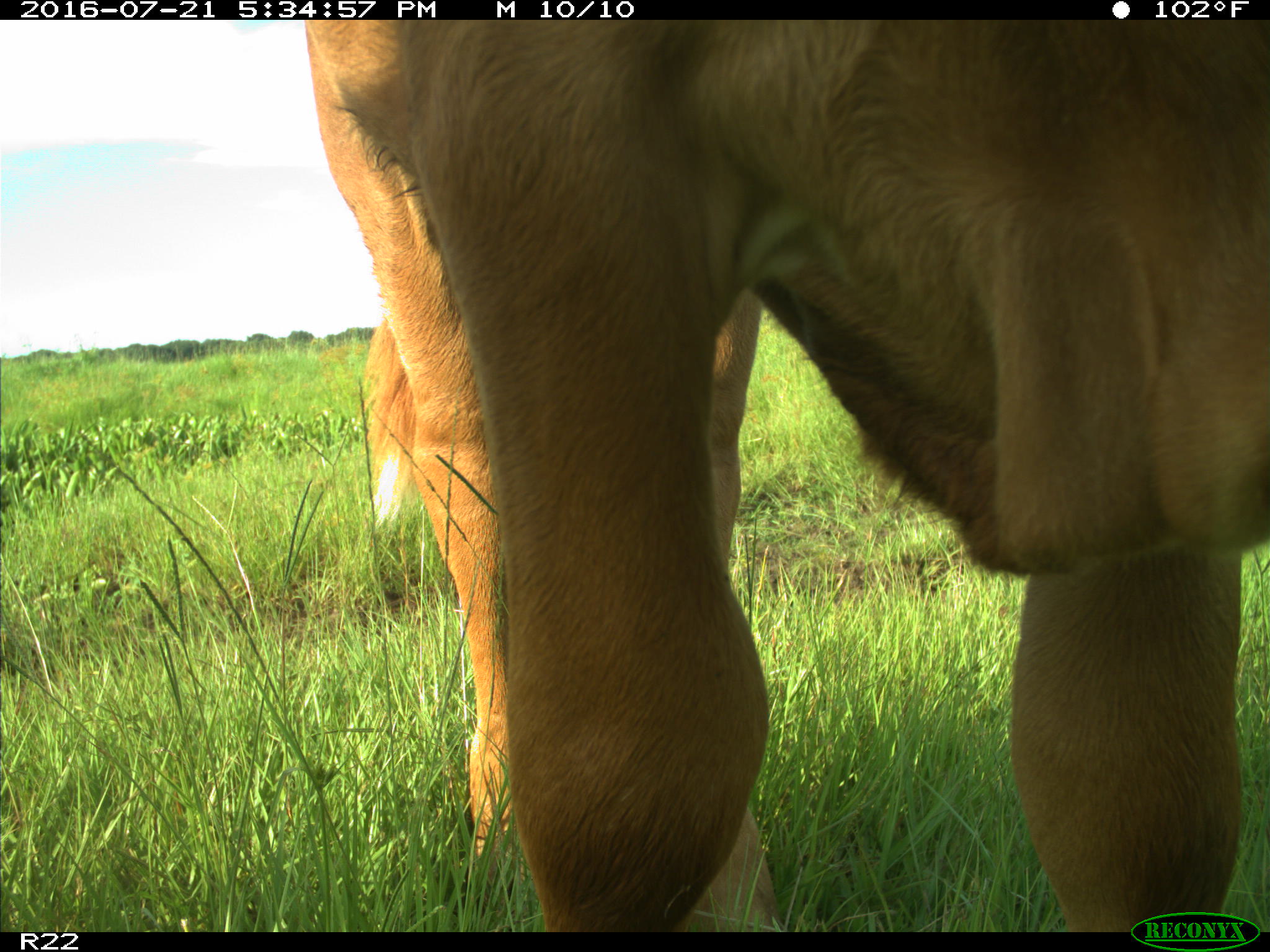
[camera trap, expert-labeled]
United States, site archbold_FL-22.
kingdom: Animalia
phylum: Chordata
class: Mammalia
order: Artiodactyla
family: Bovidae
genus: Bos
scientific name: Bos taurus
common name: domestic cow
Bos taurus (domestic cow).